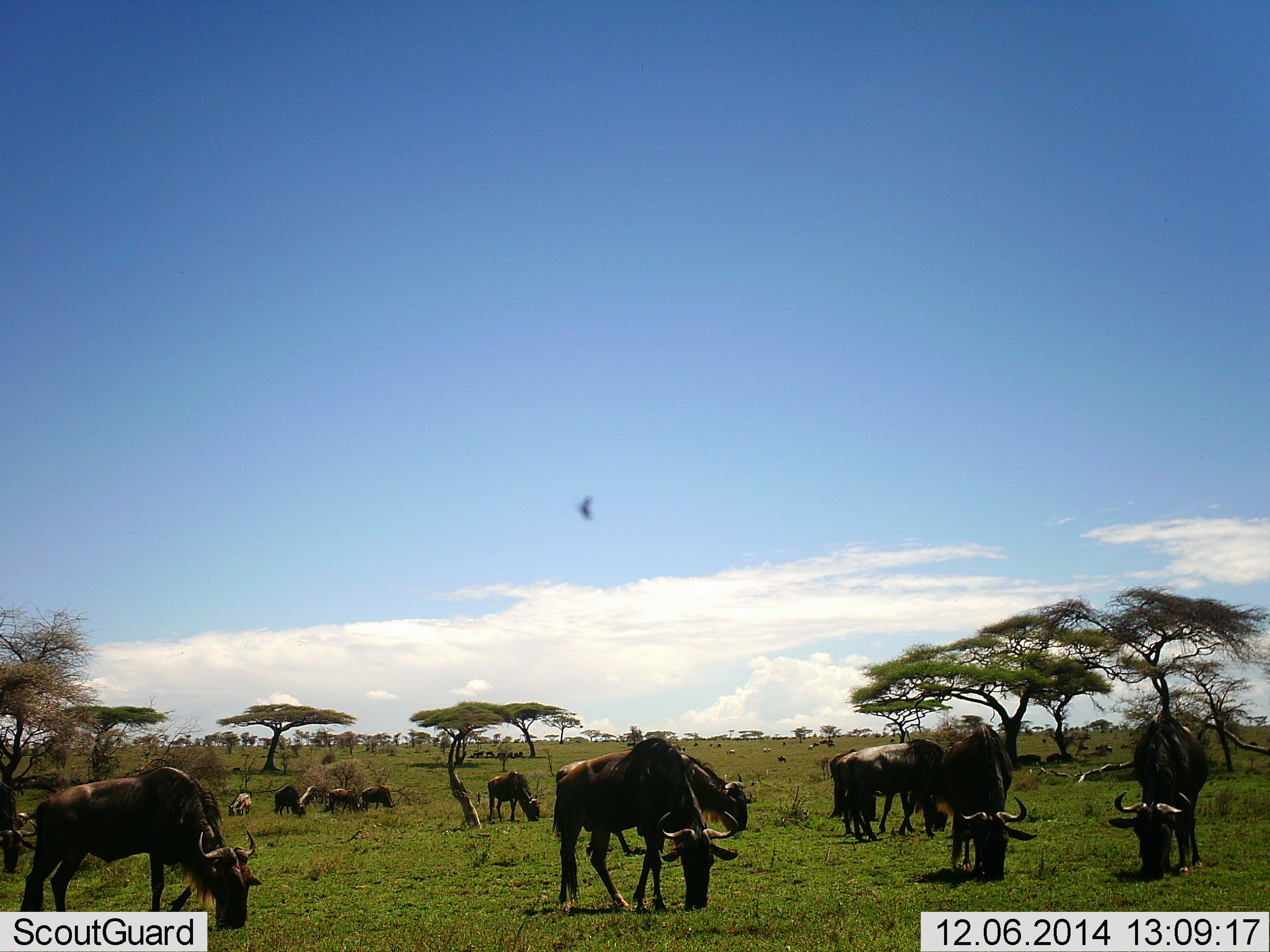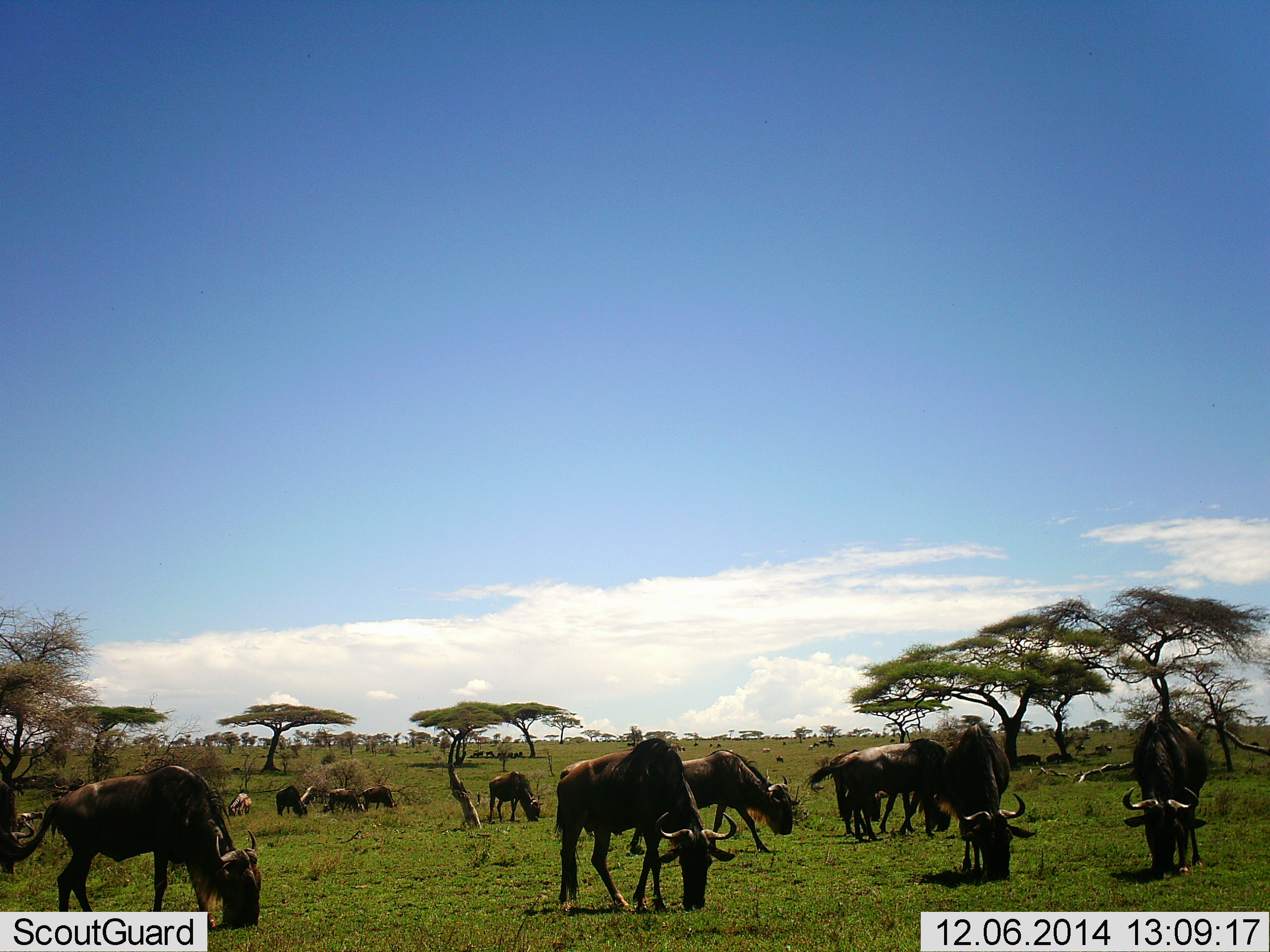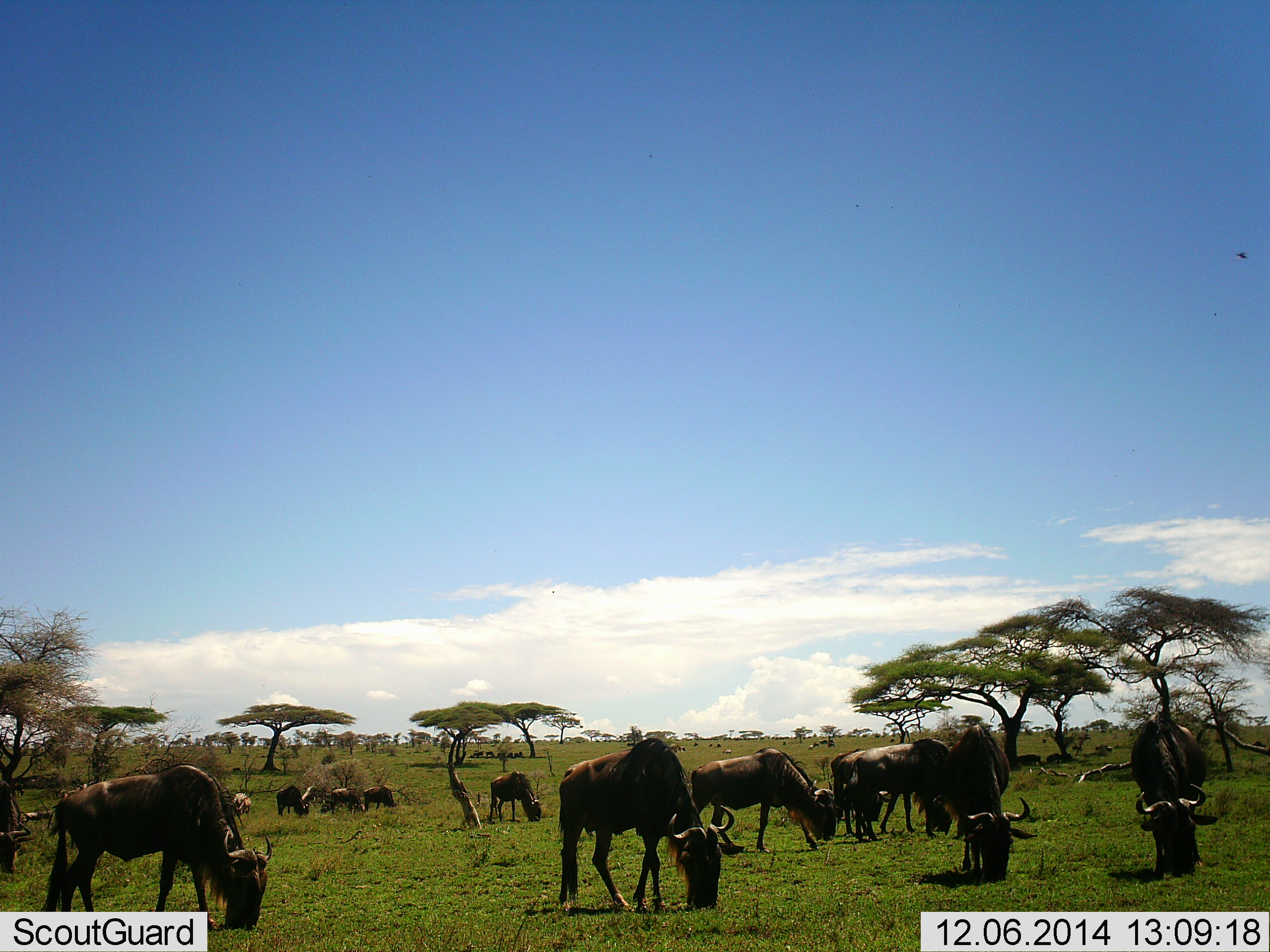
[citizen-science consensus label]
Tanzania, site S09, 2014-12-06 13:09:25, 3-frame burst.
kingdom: Animalia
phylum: Chordata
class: Mammalia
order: Artiodactyla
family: Bovidae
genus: Connochaetes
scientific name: Connochaetes taurinus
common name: blue wildebeest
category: wildebeest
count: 11-50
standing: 36%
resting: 0%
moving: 36%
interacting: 0%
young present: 9%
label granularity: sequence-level